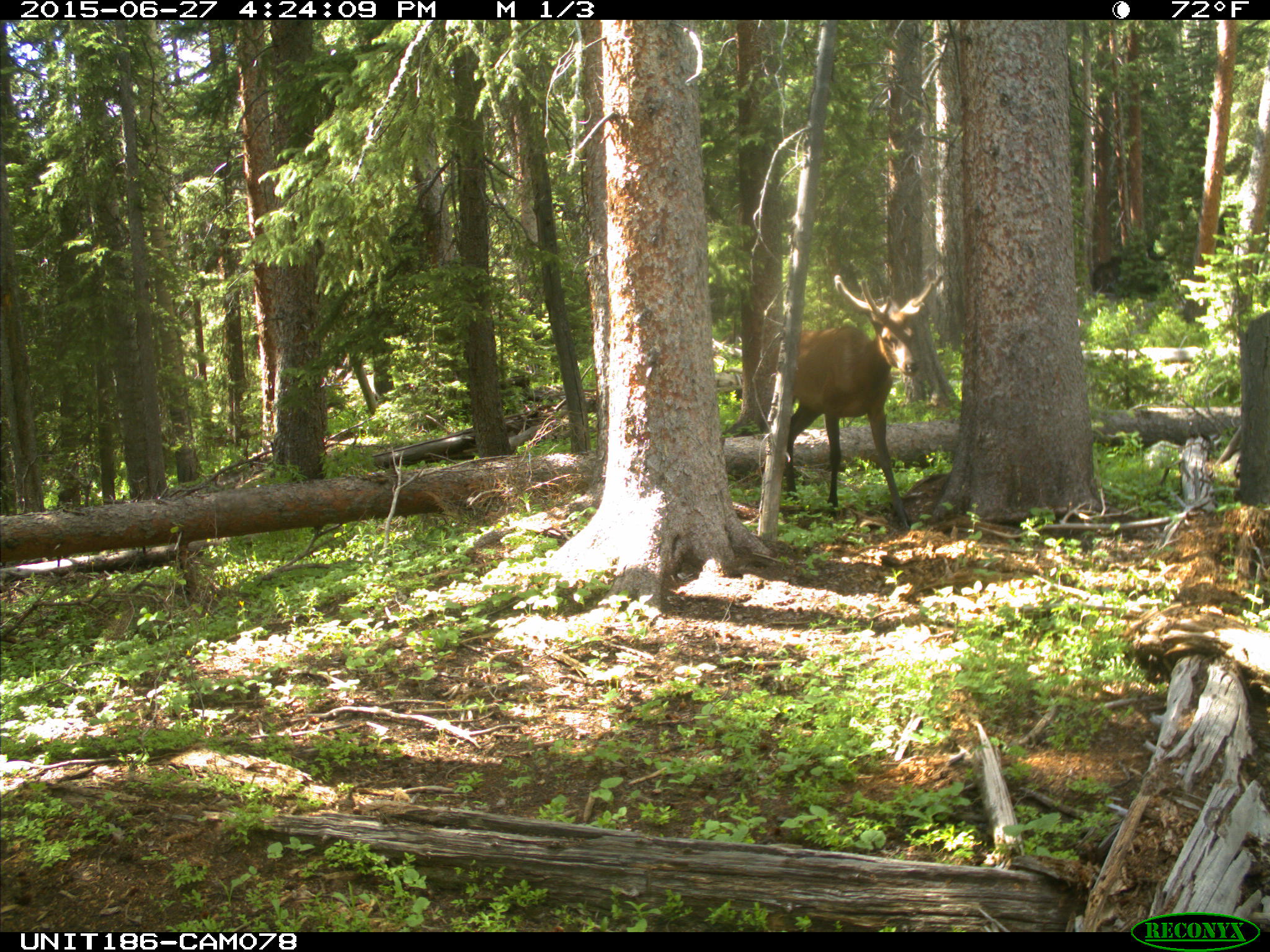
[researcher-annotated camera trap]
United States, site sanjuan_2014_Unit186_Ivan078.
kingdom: Animalia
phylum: Chordata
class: Mammalia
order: Artiodactyla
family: Cervidae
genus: Cervus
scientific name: Cervus elaphus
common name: red deer